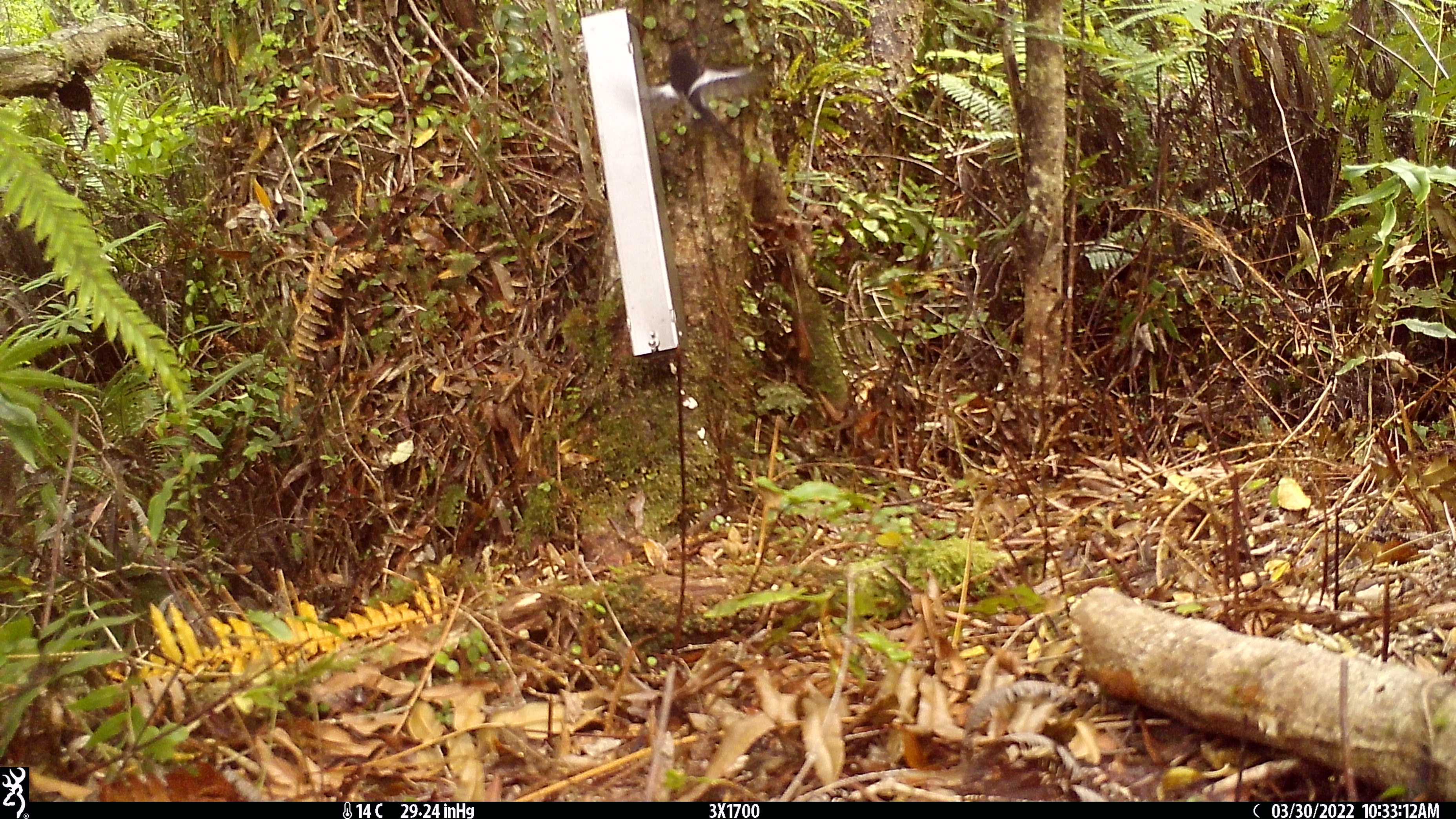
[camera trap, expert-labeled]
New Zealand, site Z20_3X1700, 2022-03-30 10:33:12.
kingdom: Animalia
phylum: Chordata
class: Aves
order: Passeriformes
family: Petroicidae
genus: Petroica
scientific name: Petroica macrocephala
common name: tomtit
Tomtit (Petroica macrocephala).